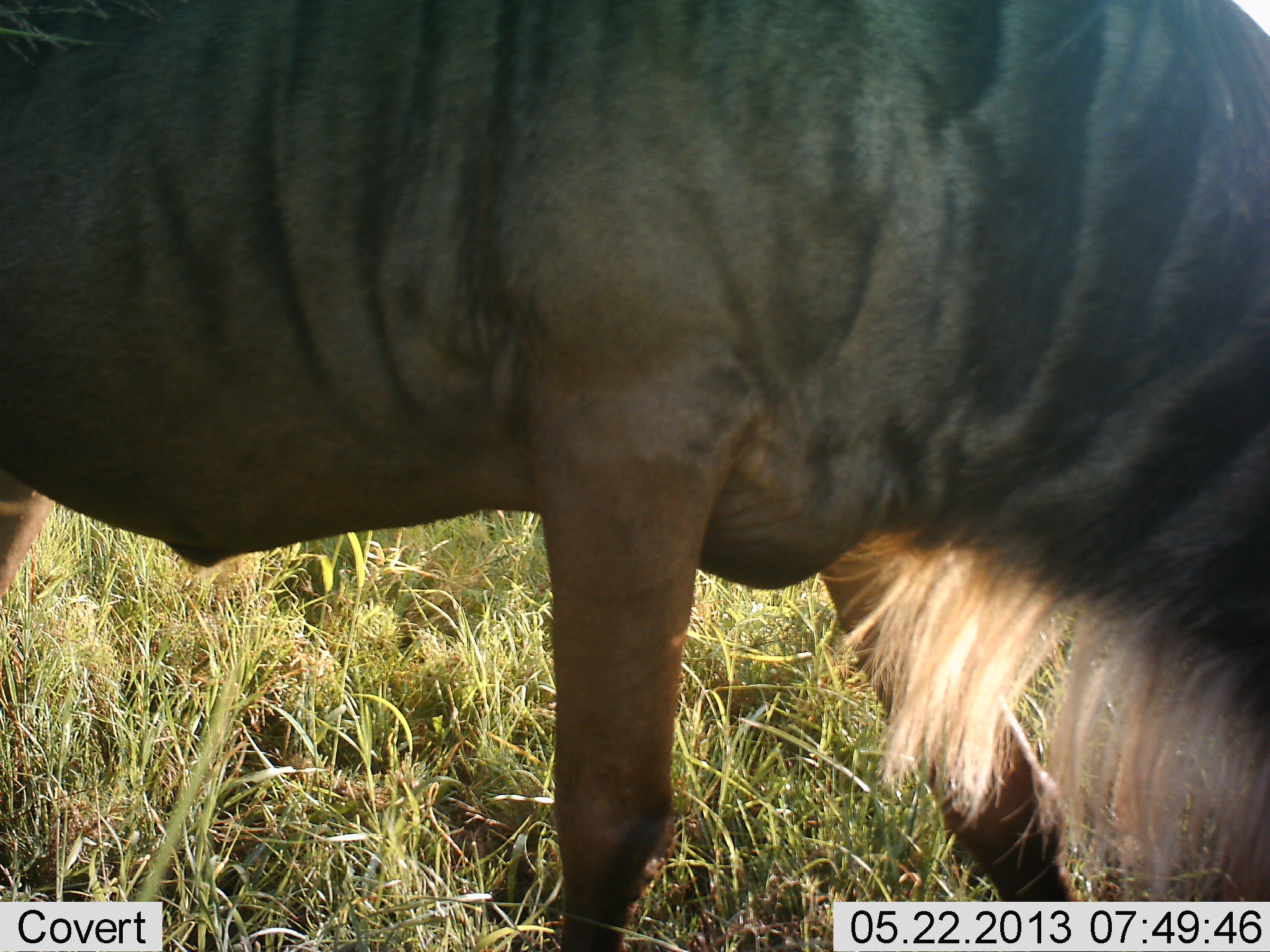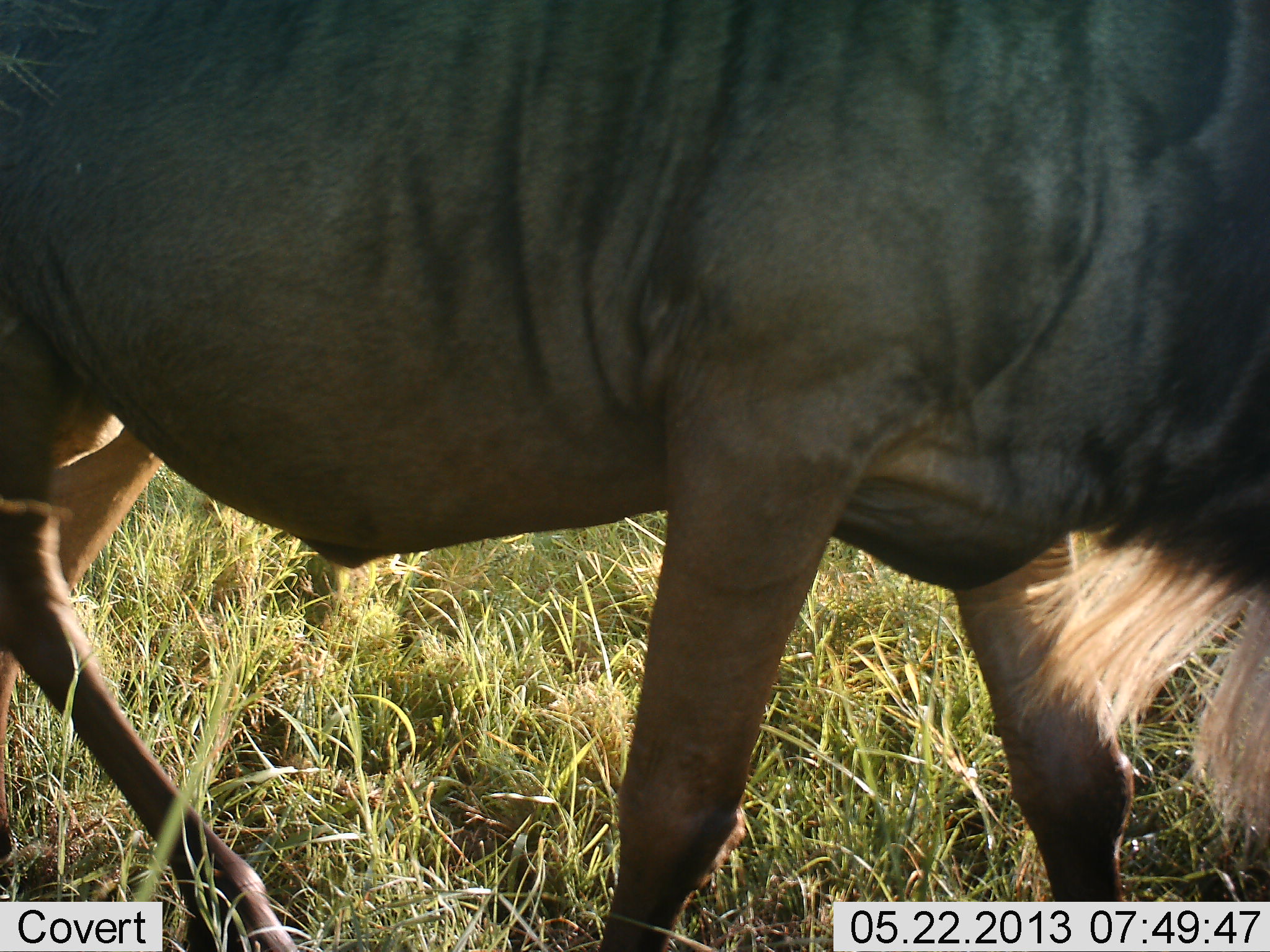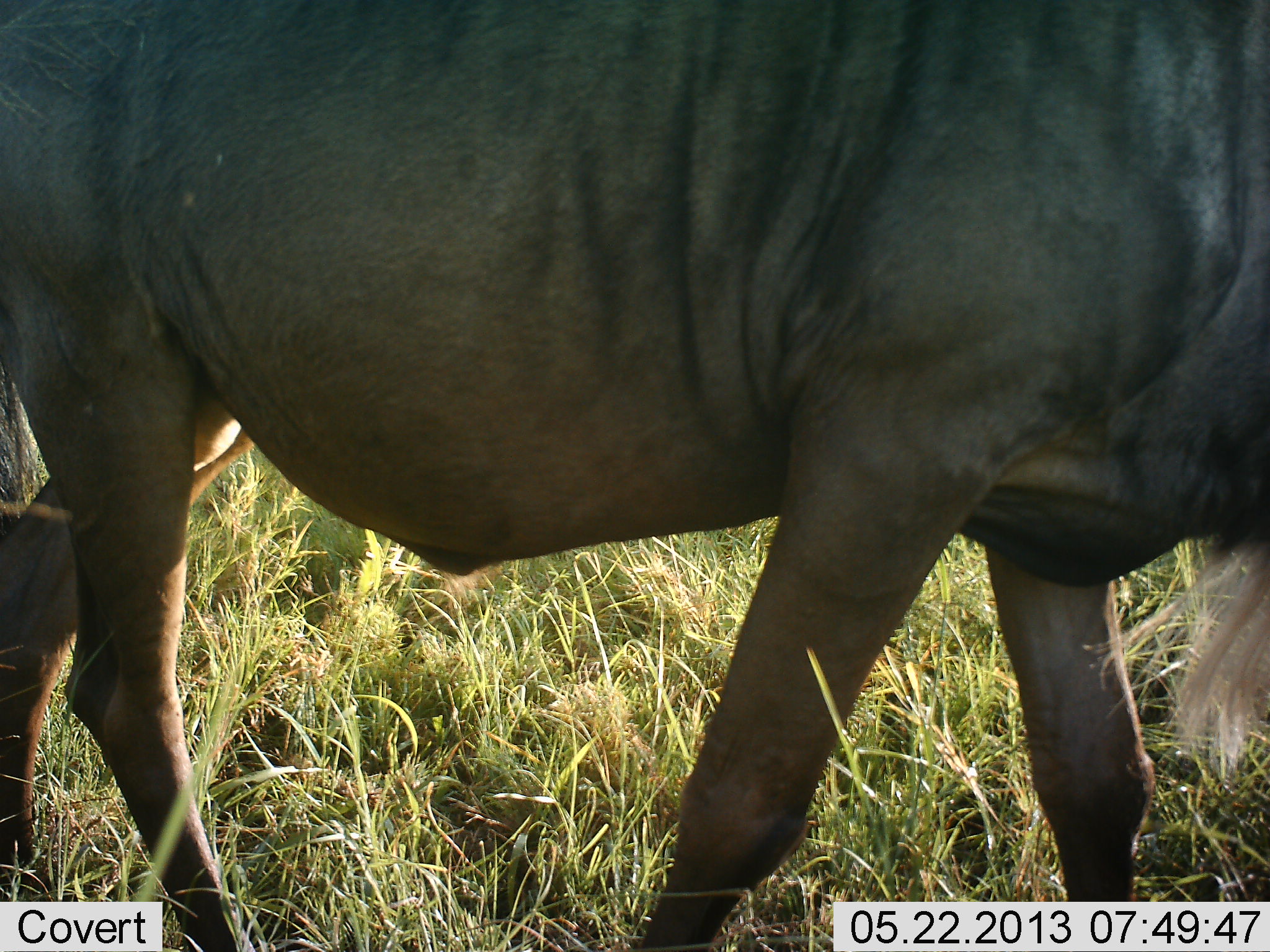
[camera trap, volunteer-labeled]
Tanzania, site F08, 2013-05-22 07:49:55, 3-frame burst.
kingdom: Animalia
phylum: Chordata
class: Mammalia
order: Artiodactyla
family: Bovidae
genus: Connochaetes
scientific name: Connochaetes taurinus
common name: blue wildebeest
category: wildebeest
Wildebeest (blue wildebeest) (Connochaetes taurinus), count 1. Behavior (volunteer vote fractions): standing 19%, resting 0%, moving 88%, interacting 0%. Young present (vote fraction): 0%. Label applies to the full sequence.